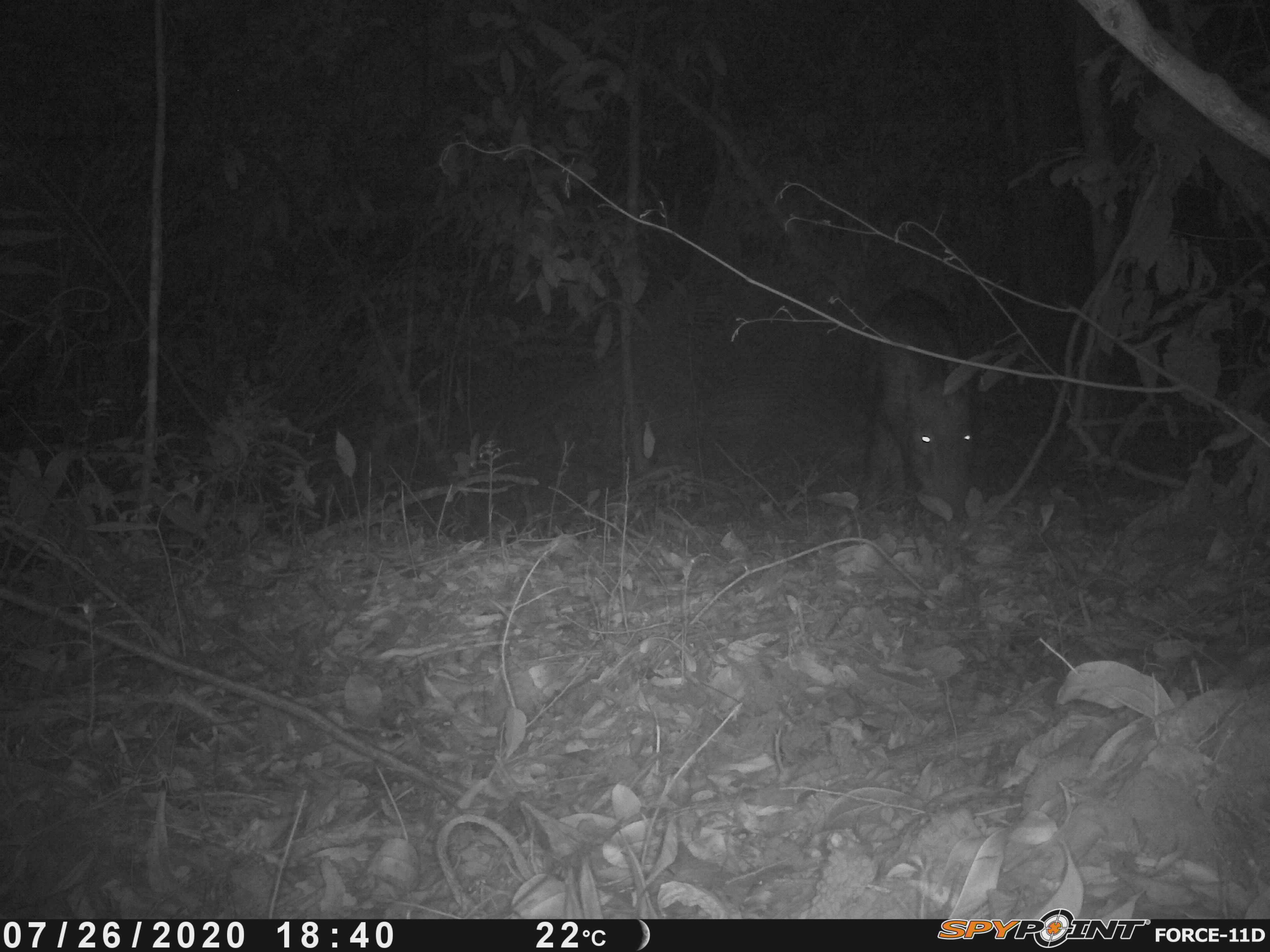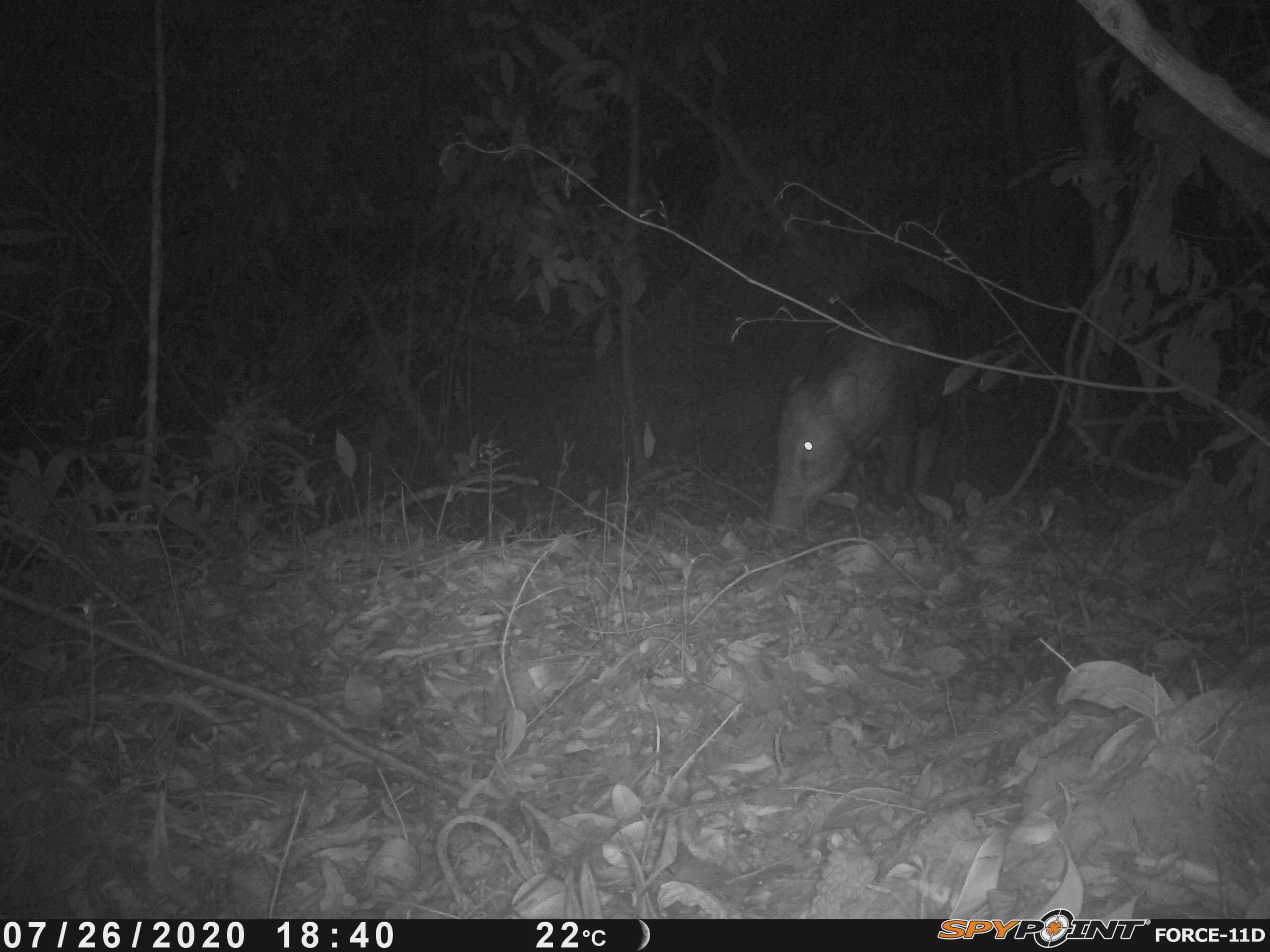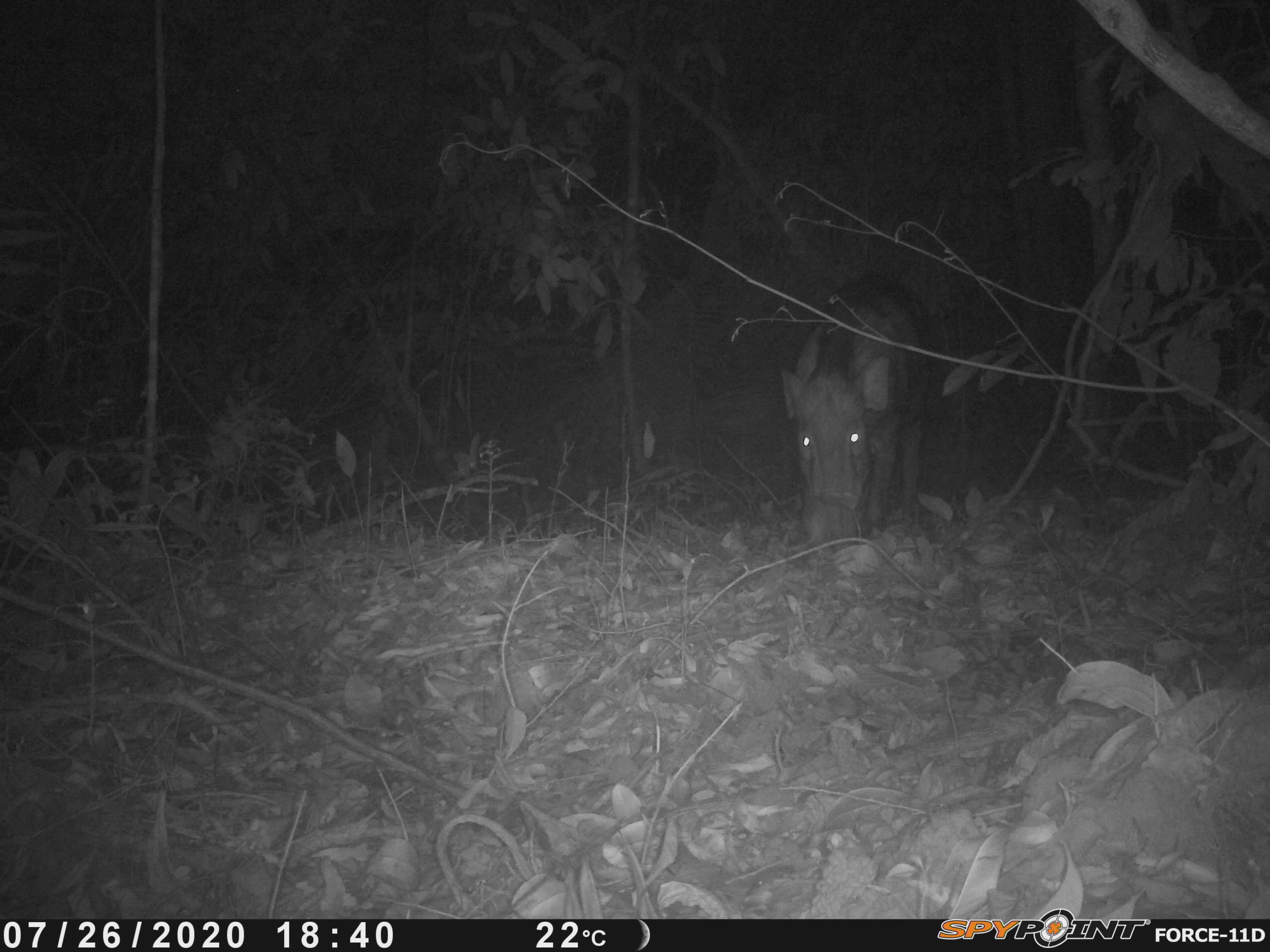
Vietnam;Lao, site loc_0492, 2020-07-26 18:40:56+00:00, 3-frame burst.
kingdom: Animalia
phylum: Chordata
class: Mammalia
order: Artiodactyla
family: Suidae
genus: Sus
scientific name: Sus scrofa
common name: eurasian wild pig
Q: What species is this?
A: Eurasian wild pig (Sus scrofa).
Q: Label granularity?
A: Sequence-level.